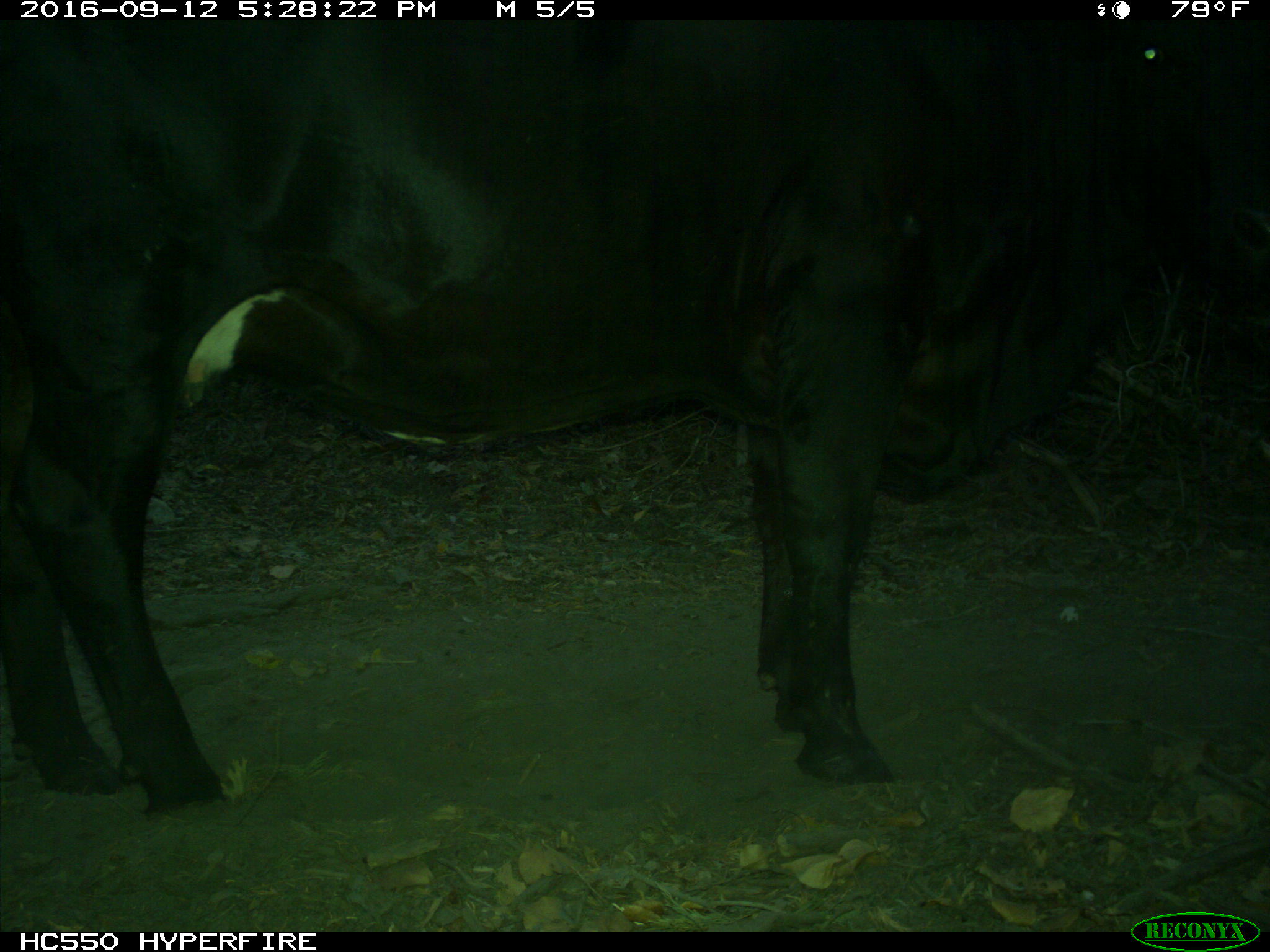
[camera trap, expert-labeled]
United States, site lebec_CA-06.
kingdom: Animalia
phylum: Chordata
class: Mammalia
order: Artiodactyla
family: Bovidae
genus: Bos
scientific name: Bos taurus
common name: domestic cow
Bos taurus (domestic cow).